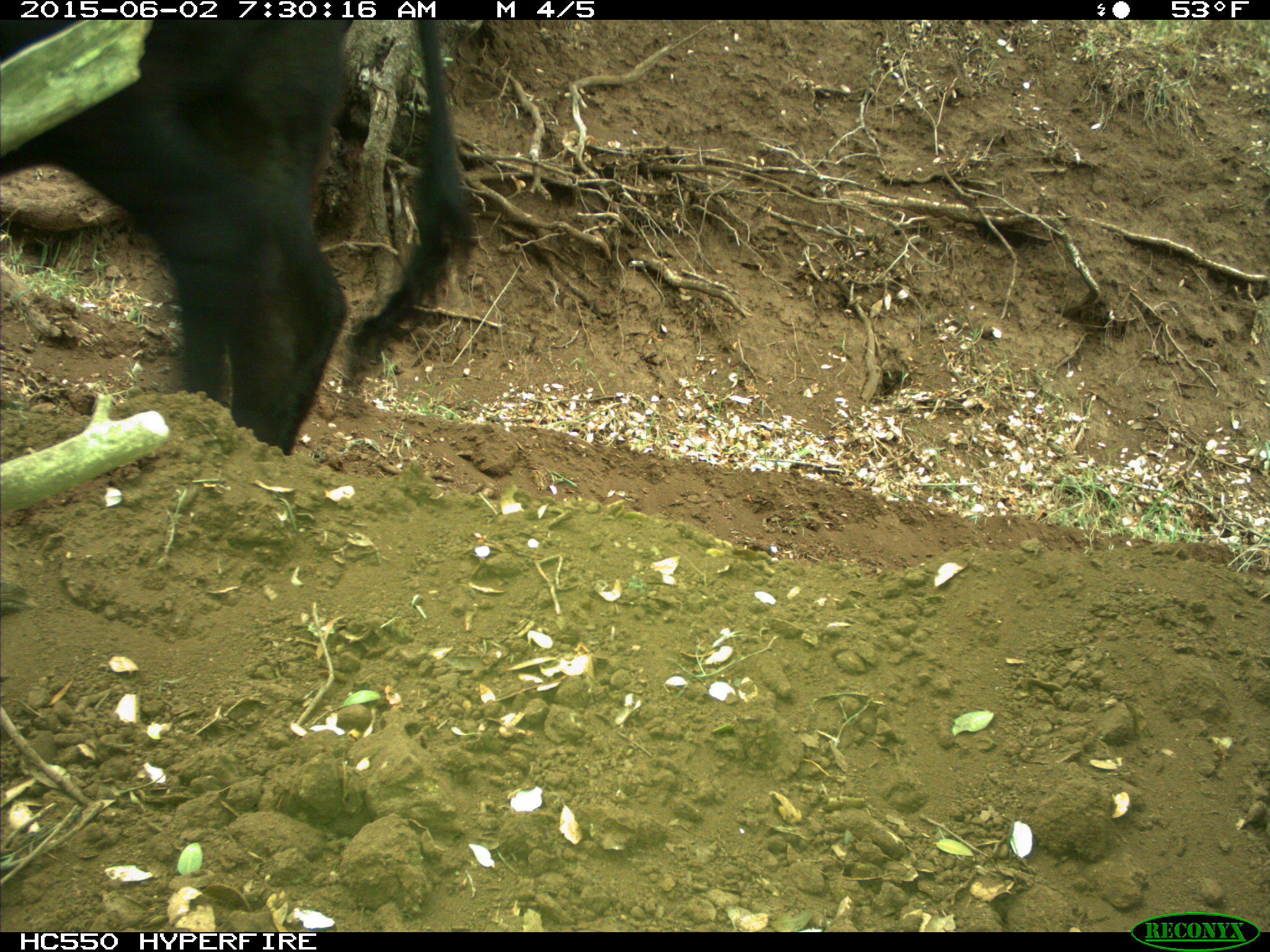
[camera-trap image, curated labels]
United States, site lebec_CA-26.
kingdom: Animalia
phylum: Chordata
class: Mammalia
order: Artiodactyla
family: Bovidae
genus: Bos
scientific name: Bos taurus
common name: domestic cow